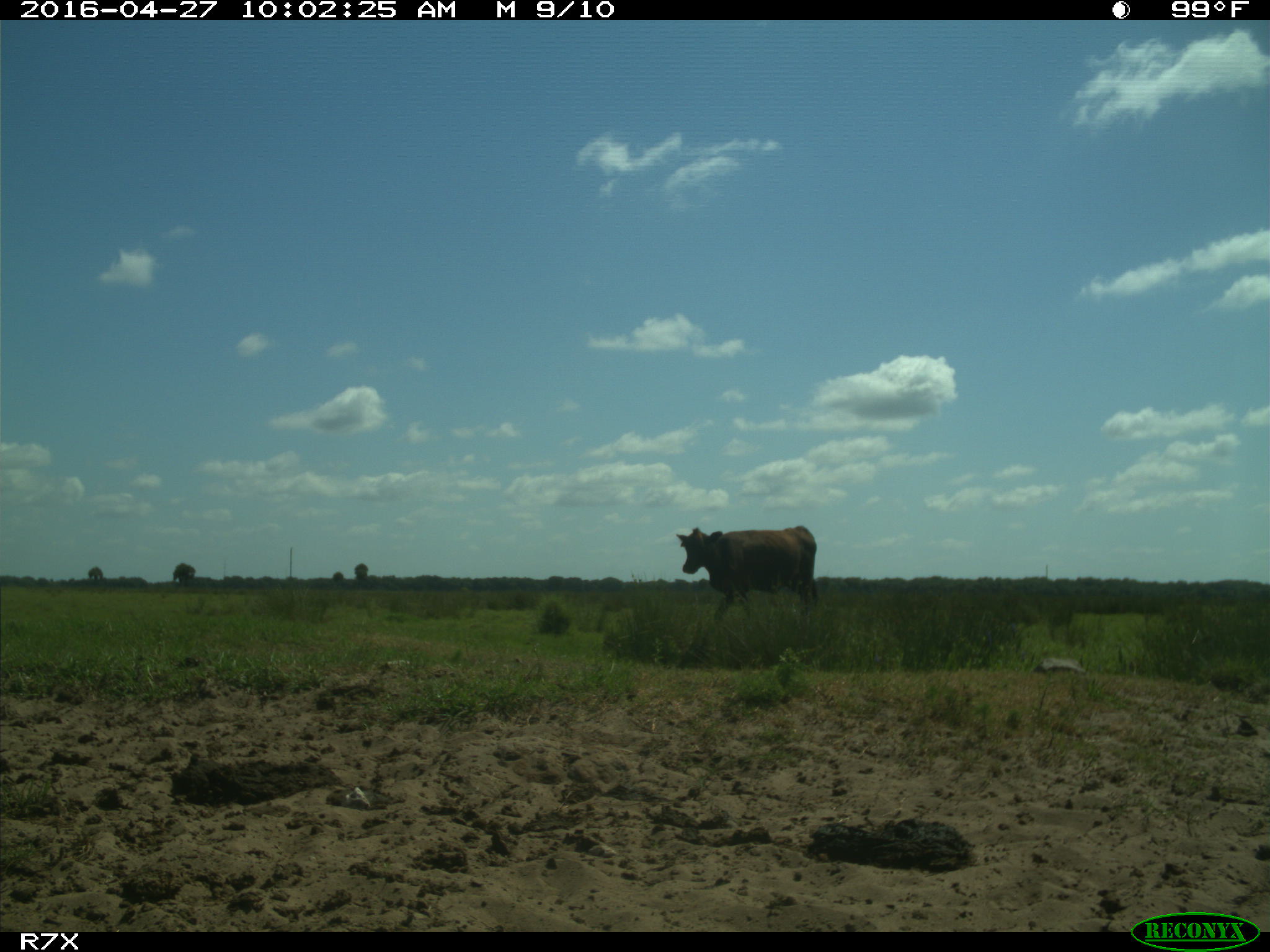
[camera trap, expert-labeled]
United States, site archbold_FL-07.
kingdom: Animalia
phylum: Chordata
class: Mammalia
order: Artiodactyla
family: Bovidae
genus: Bos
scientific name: Bos taurus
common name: domestic cow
Bos taurus (domestic cow).